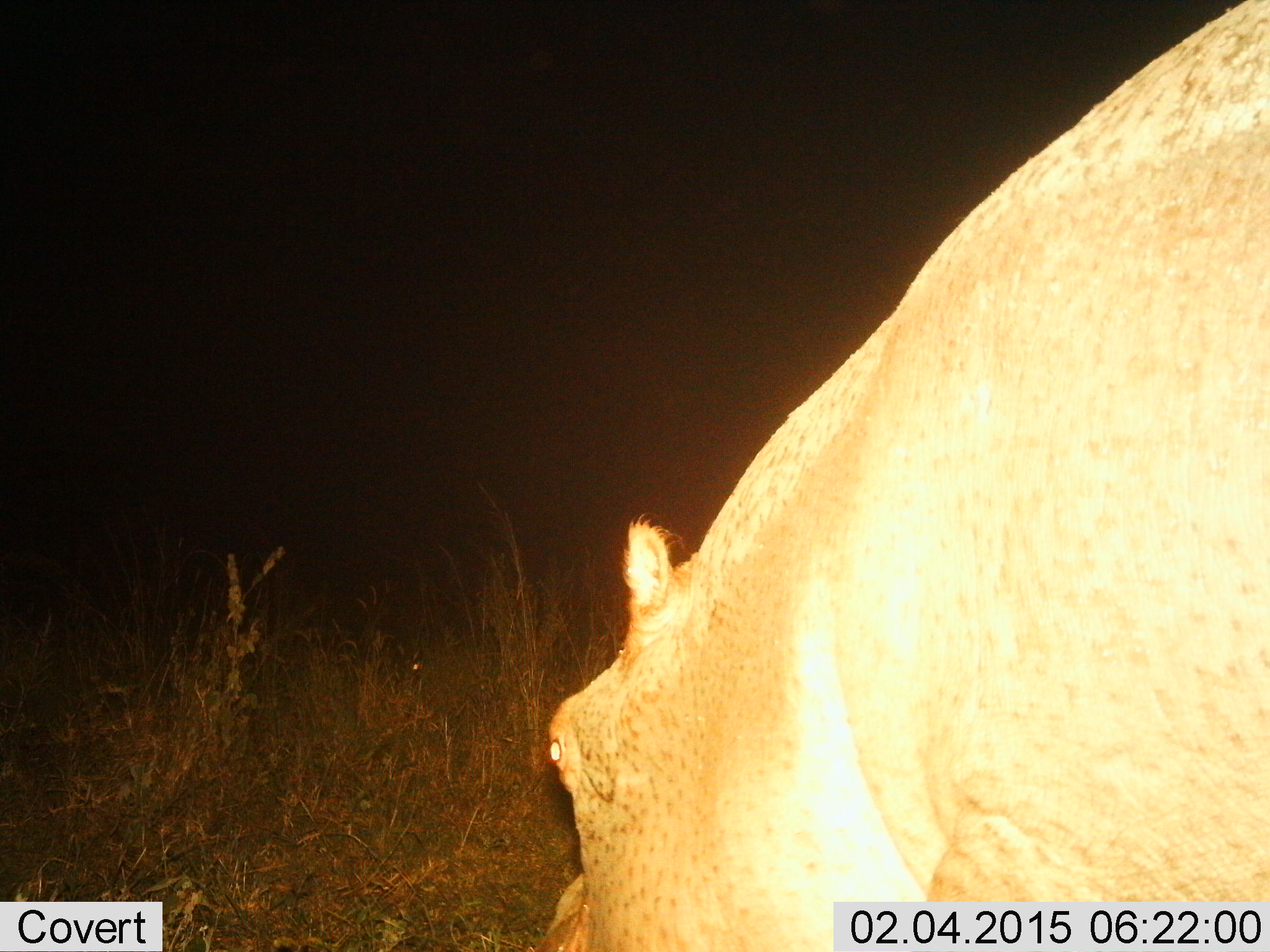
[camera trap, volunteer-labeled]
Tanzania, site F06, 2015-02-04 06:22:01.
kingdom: Animalia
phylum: Chordata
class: Mammalia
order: Artiodactyla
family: Hippopotamidae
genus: Hippopotamus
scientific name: Hippopotamus amphibius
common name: hippopotamus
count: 1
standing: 20%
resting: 0%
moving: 20%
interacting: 0%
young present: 0%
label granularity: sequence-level